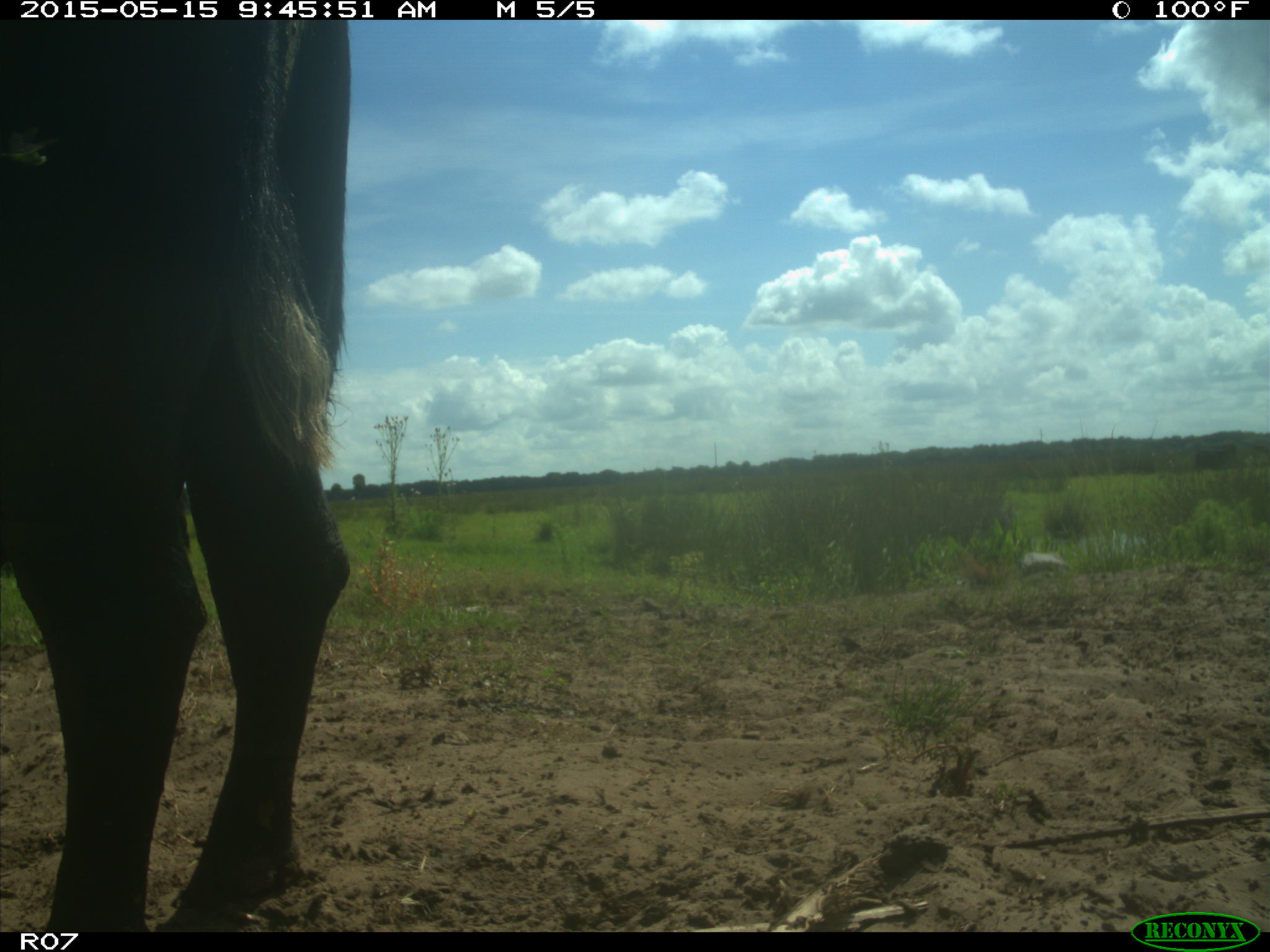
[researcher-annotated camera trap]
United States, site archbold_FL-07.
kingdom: Animalia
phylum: Chordata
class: Mammalia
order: Artiodactyla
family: Bovidae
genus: Bos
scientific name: Bos taurus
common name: domestic cow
Bos taurus (domestic cow).